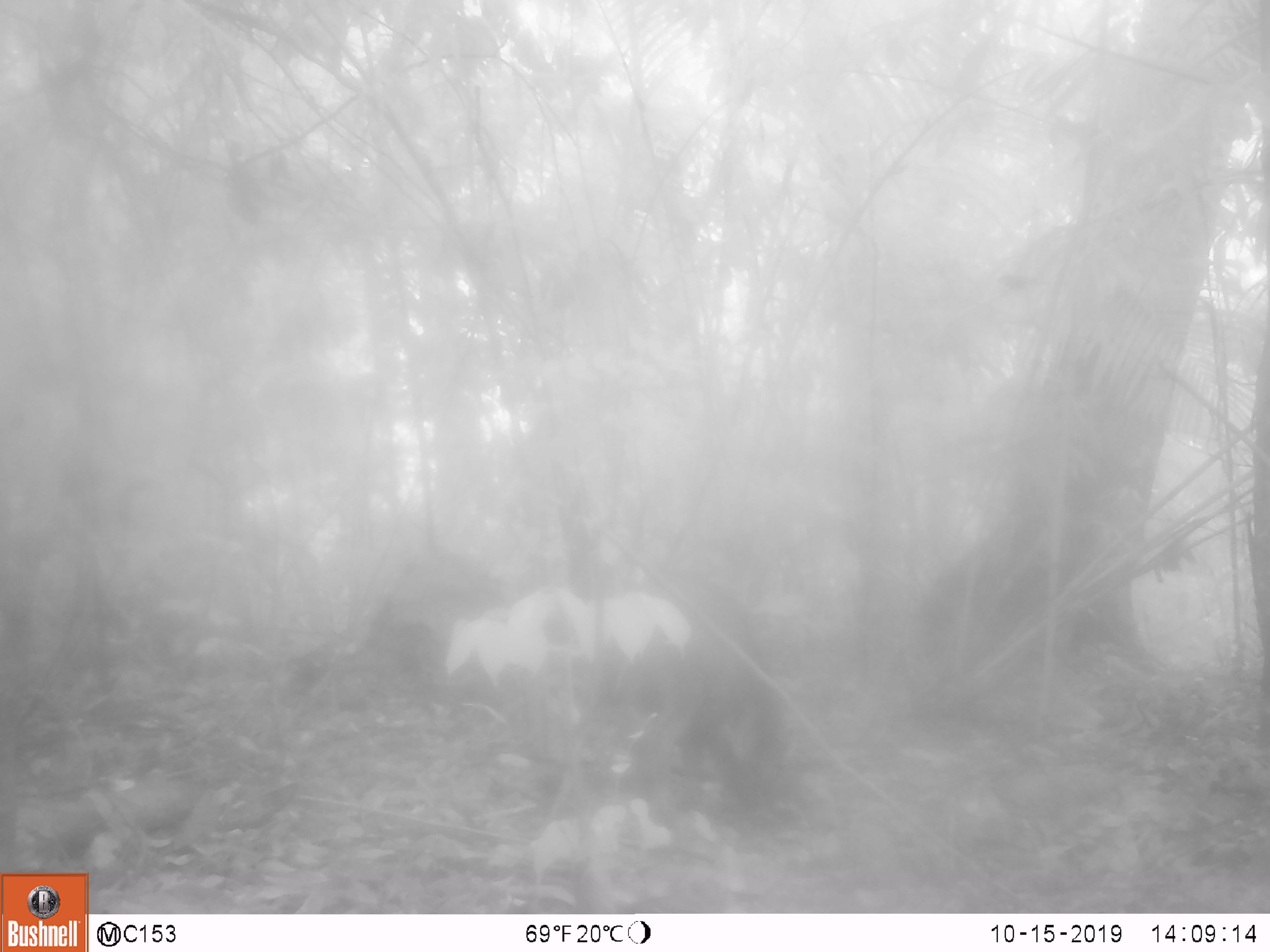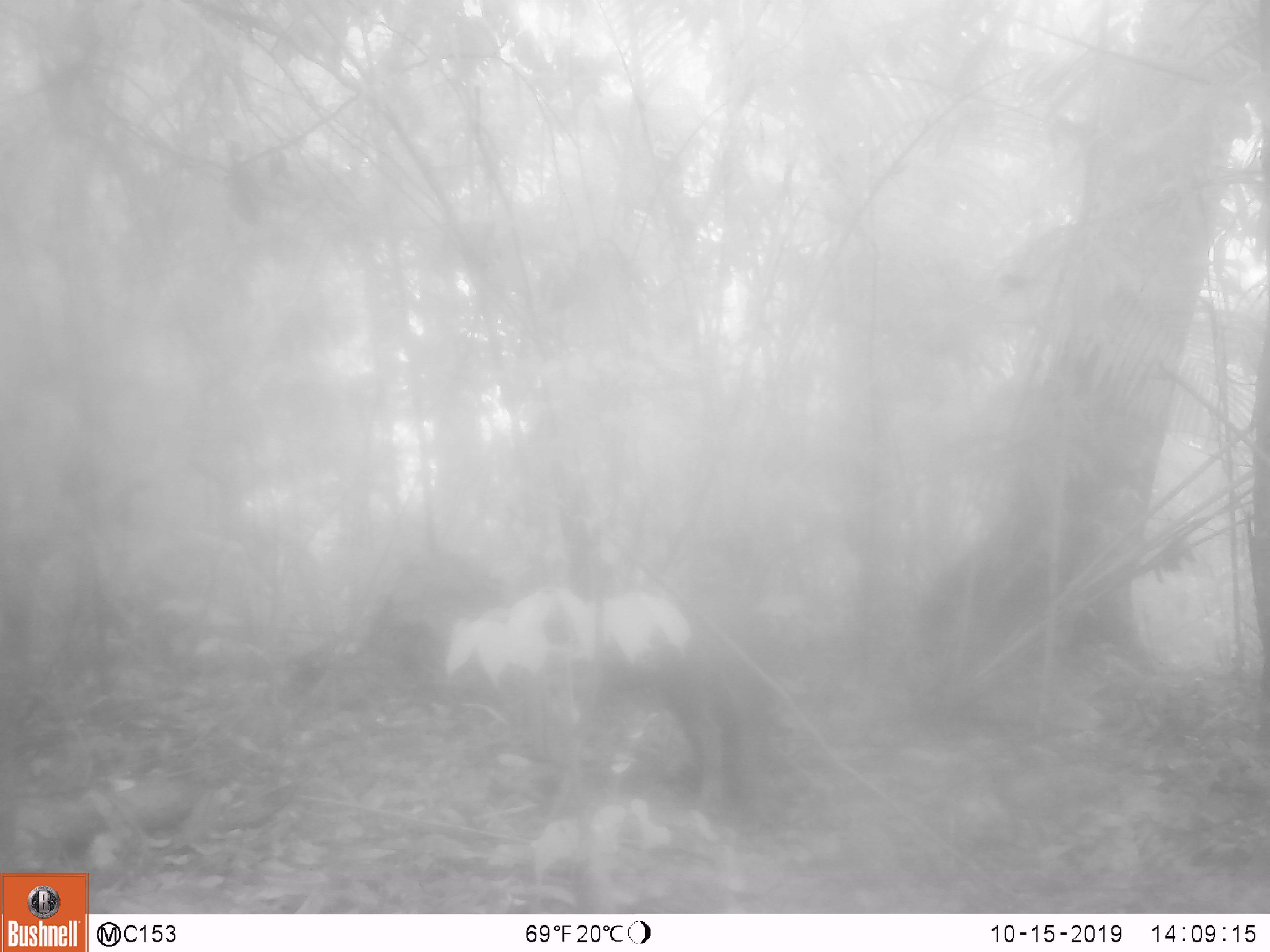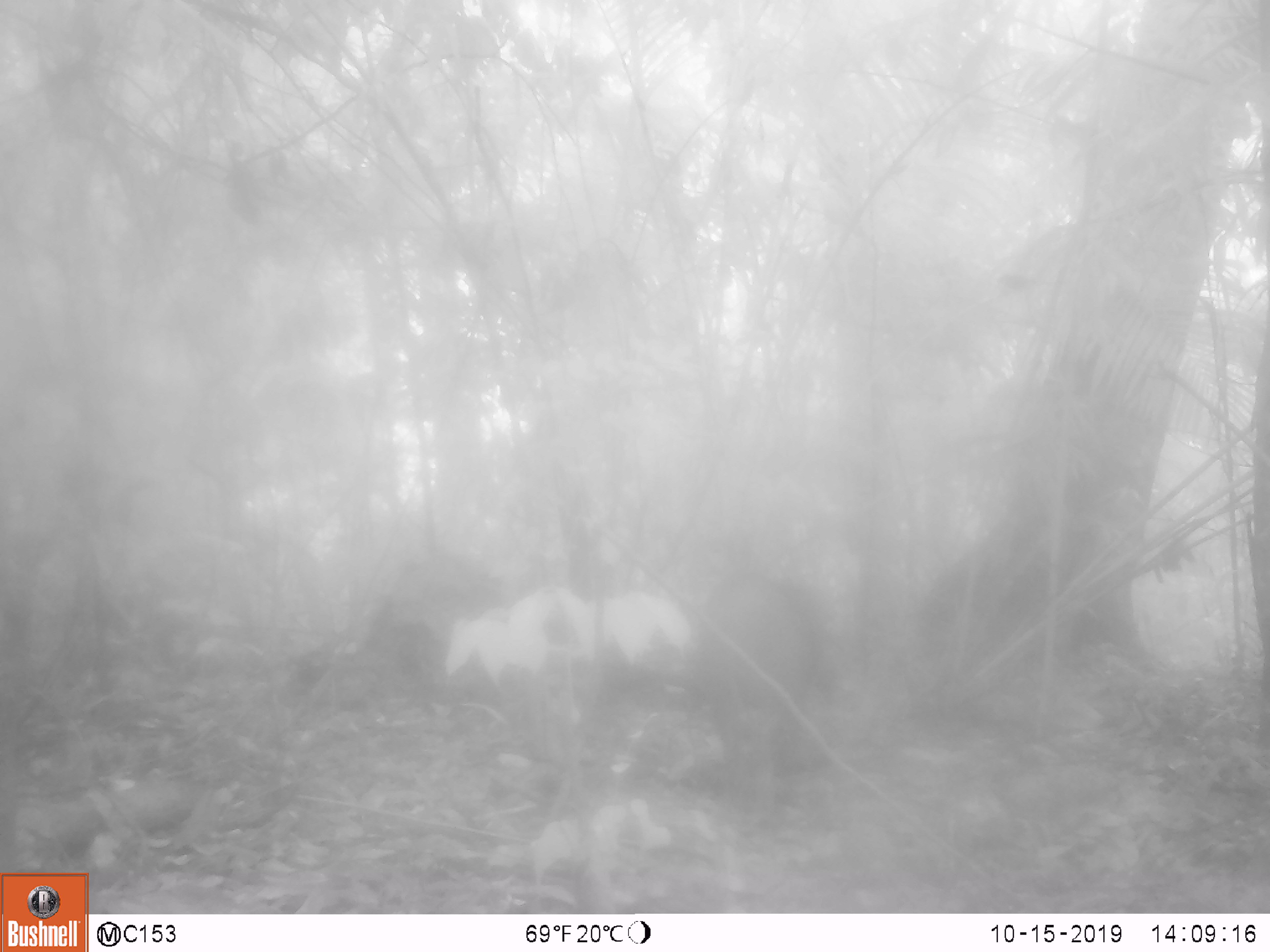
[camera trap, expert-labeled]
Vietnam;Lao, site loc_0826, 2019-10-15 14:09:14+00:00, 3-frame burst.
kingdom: Animalia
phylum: Chordata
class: Mammalia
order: Artiodactyla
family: Suidae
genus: Sus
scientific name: Sus scrofa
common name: eurasian wild pig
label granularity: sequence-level